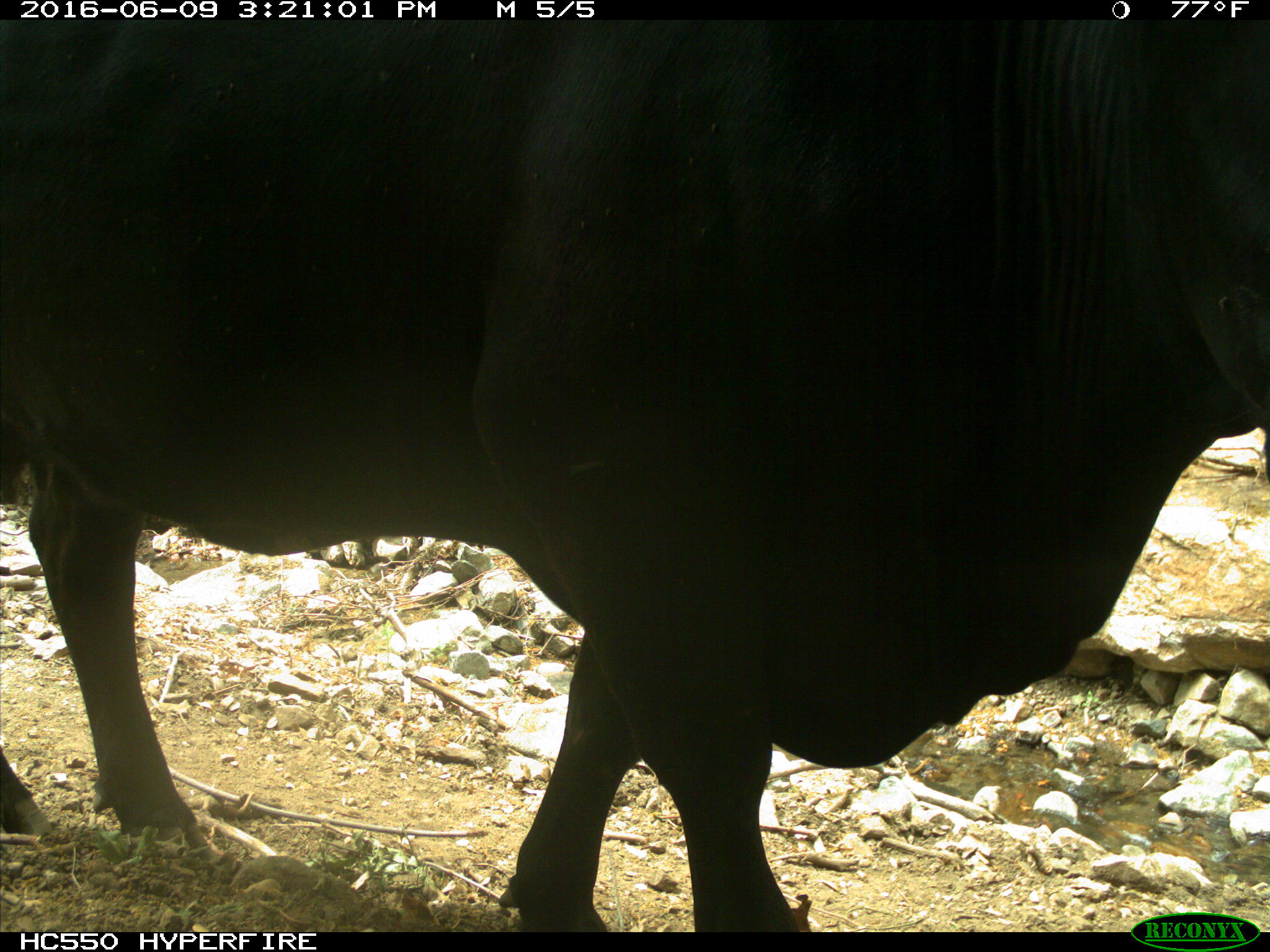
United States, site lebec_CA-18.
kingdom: Animalia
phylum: Chordata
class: Mammalia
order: Artiodactyla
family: Bovidae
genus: Bos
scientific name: Bos taurus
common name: domestic cow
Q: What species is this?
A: Bos taurus (domestic cow).